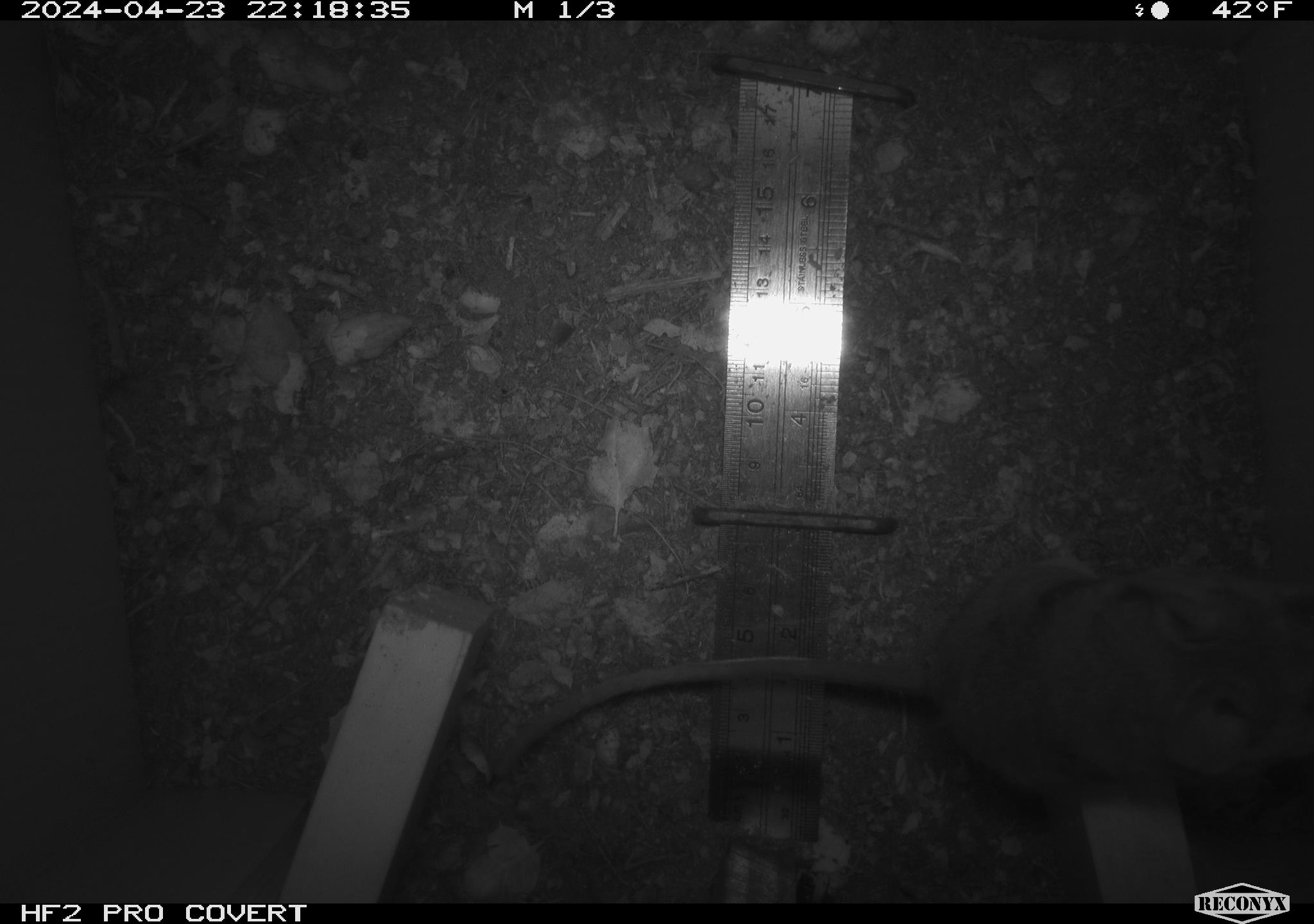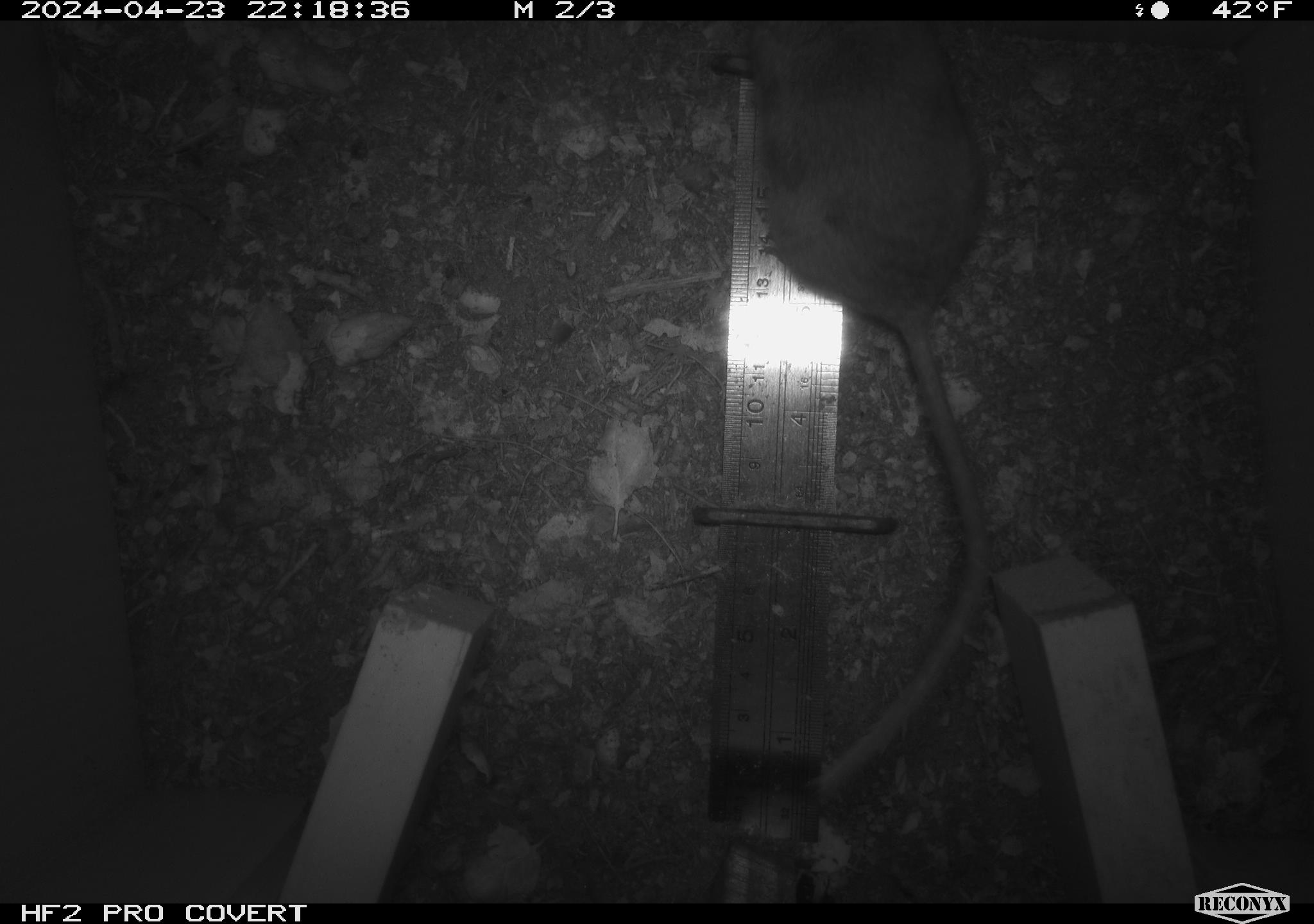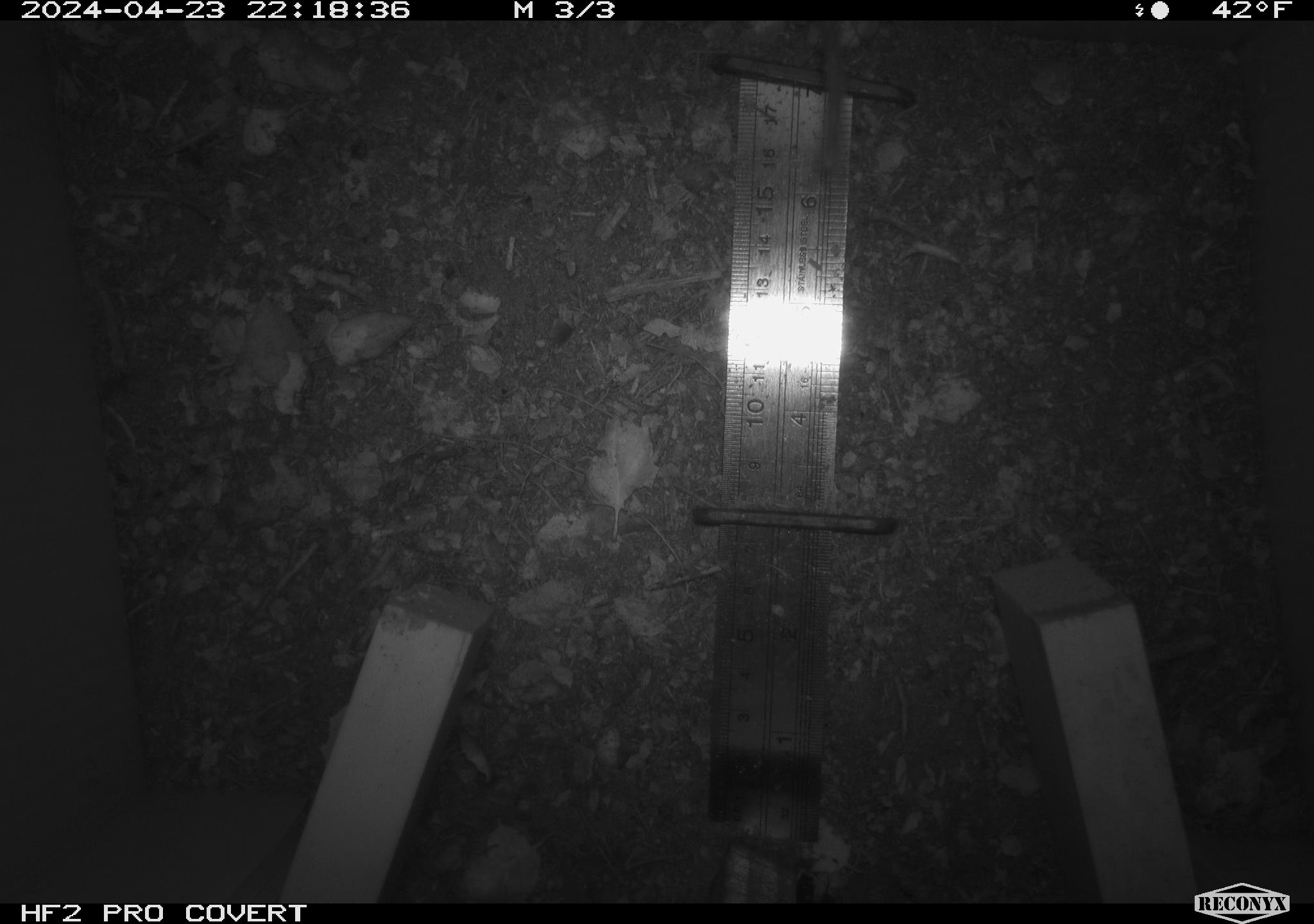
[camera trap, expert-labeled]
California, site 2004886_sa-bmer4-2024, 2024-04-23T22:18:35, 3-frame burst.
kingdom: Animalia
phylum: Chordata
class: Mammalia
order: Rodentia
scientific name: Rodentia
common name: mouse species